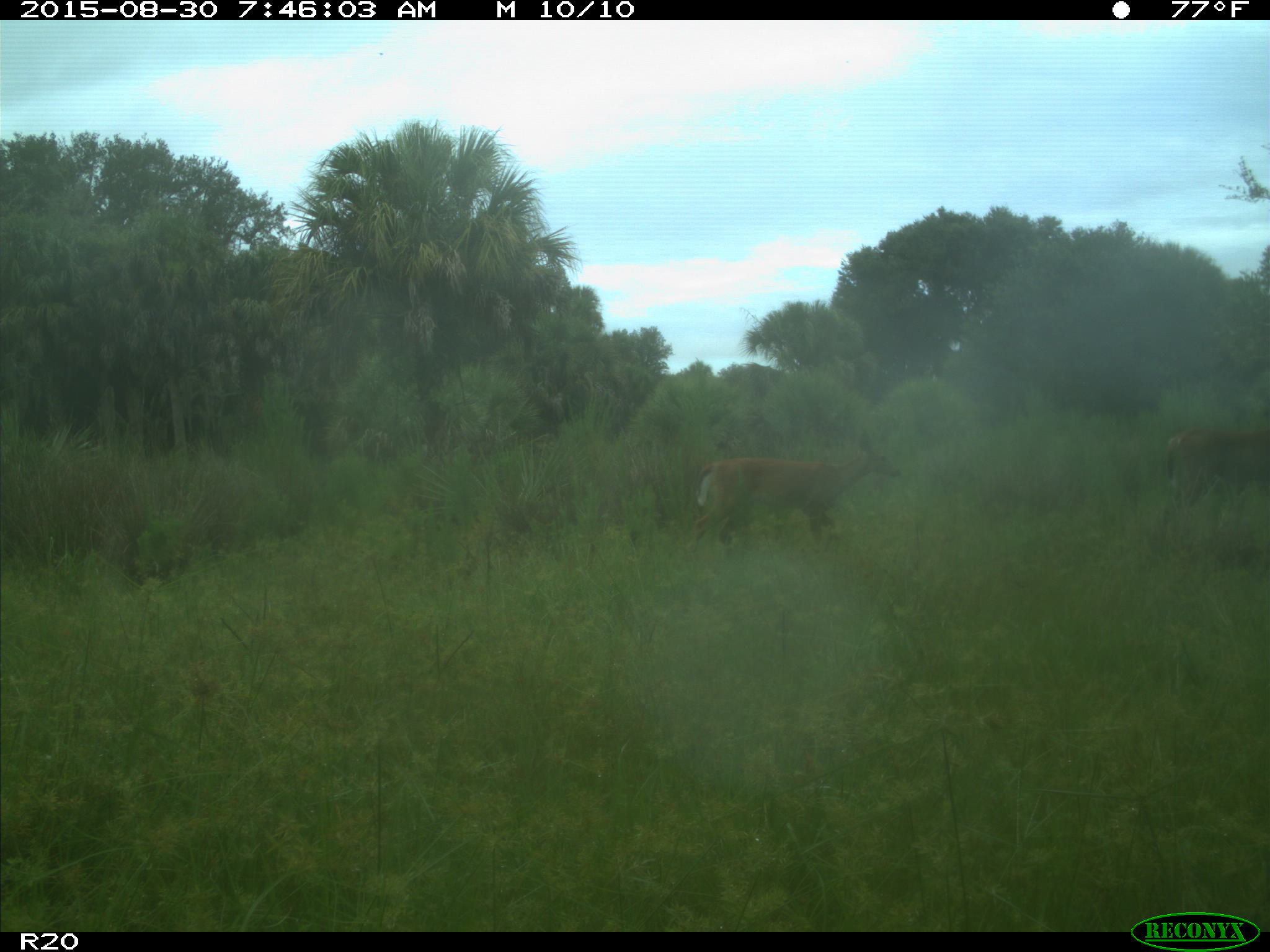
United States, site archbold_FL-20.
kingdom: Animalia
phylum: Chordata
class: Mammalia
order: Artiodactyla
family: Cervidae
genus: Odocoileus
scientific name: Odocoileus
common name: deer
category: unidentified deer